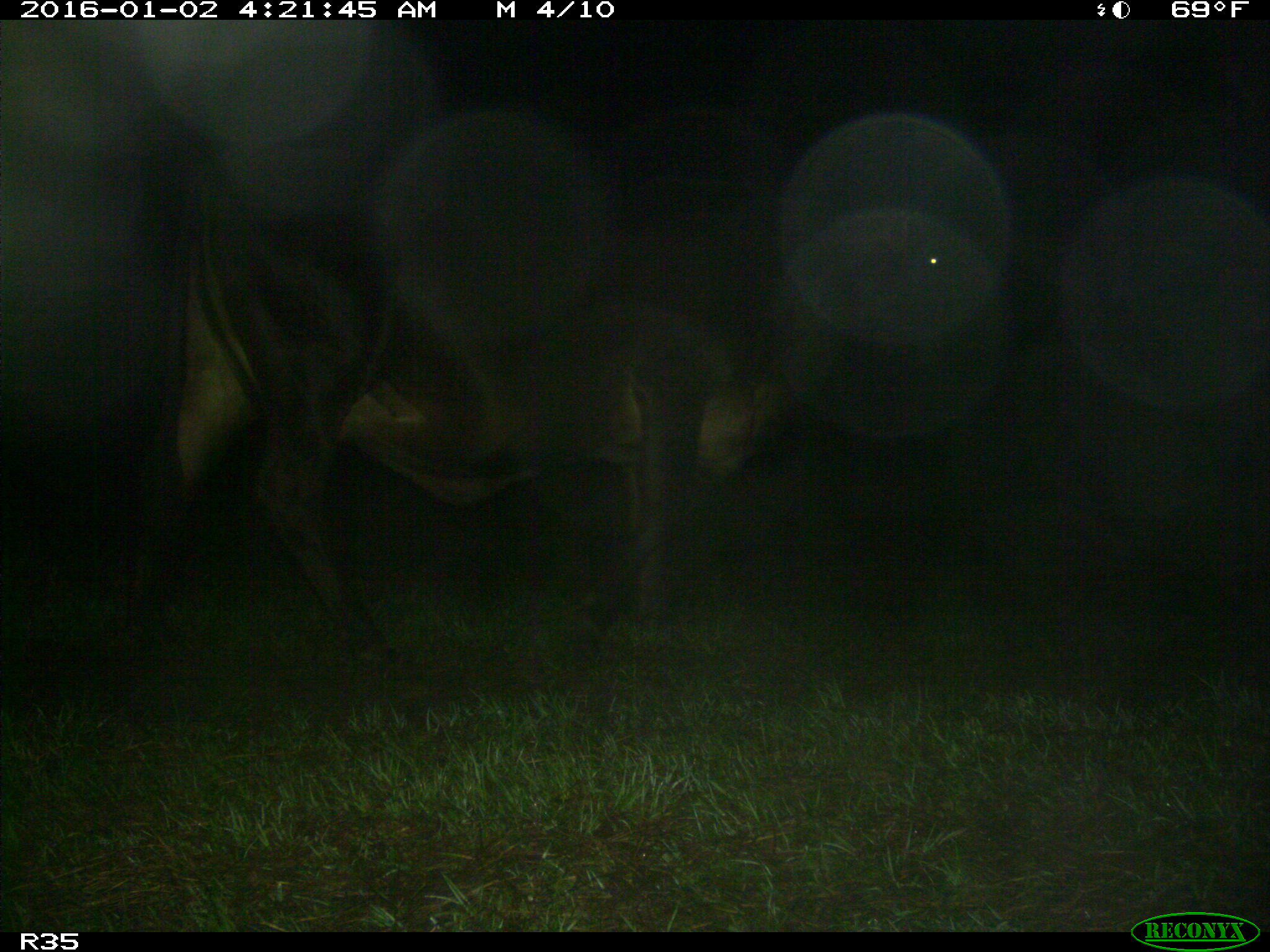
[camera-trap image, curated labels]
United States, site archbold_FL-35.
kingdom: Animalia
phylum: Chordata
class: Mammalia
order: Artiodactyla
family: Bovidae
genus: Bos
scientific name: Bos taurus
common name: domestic cow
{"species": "Bos taurus (domestic cow)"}